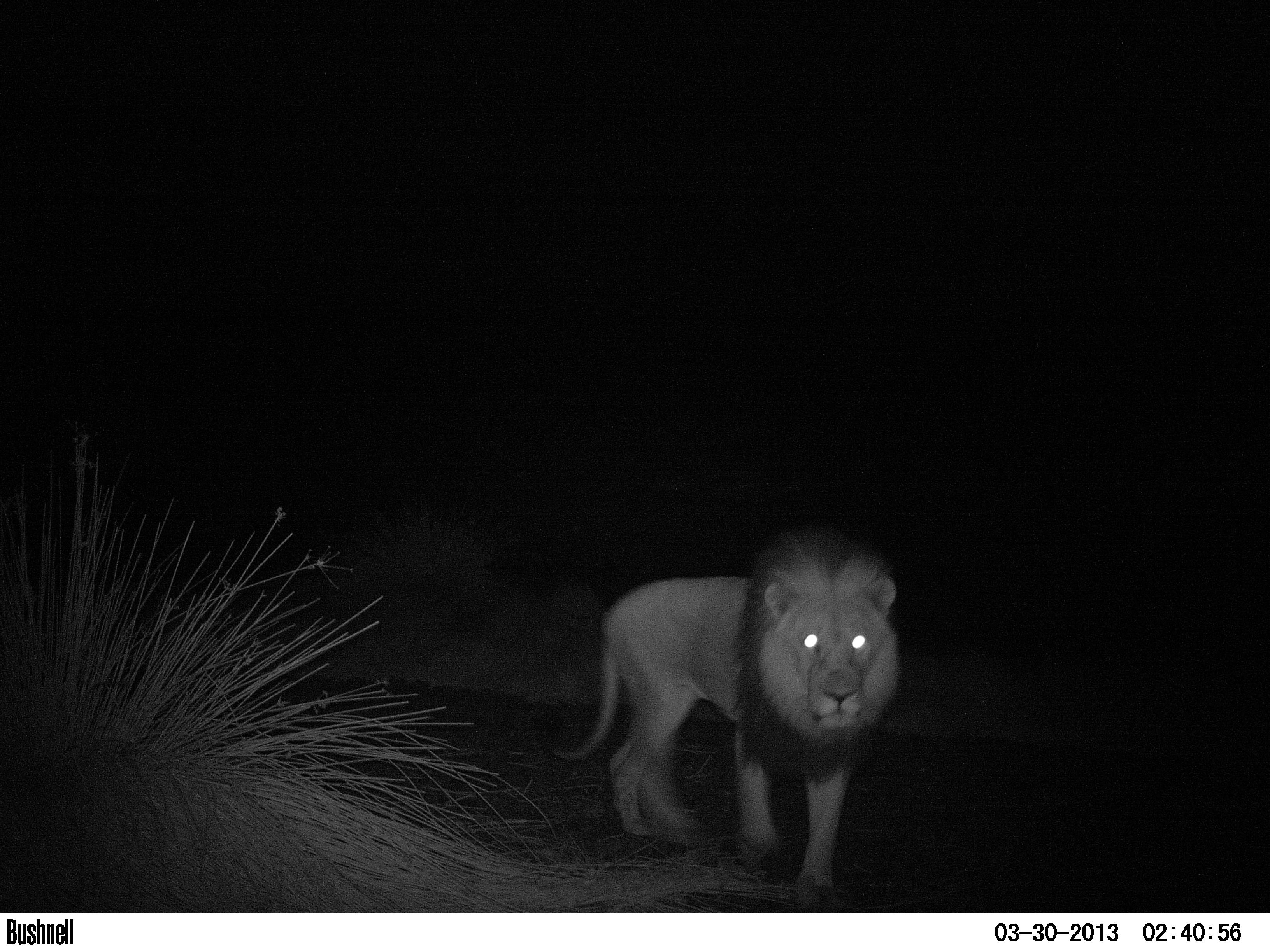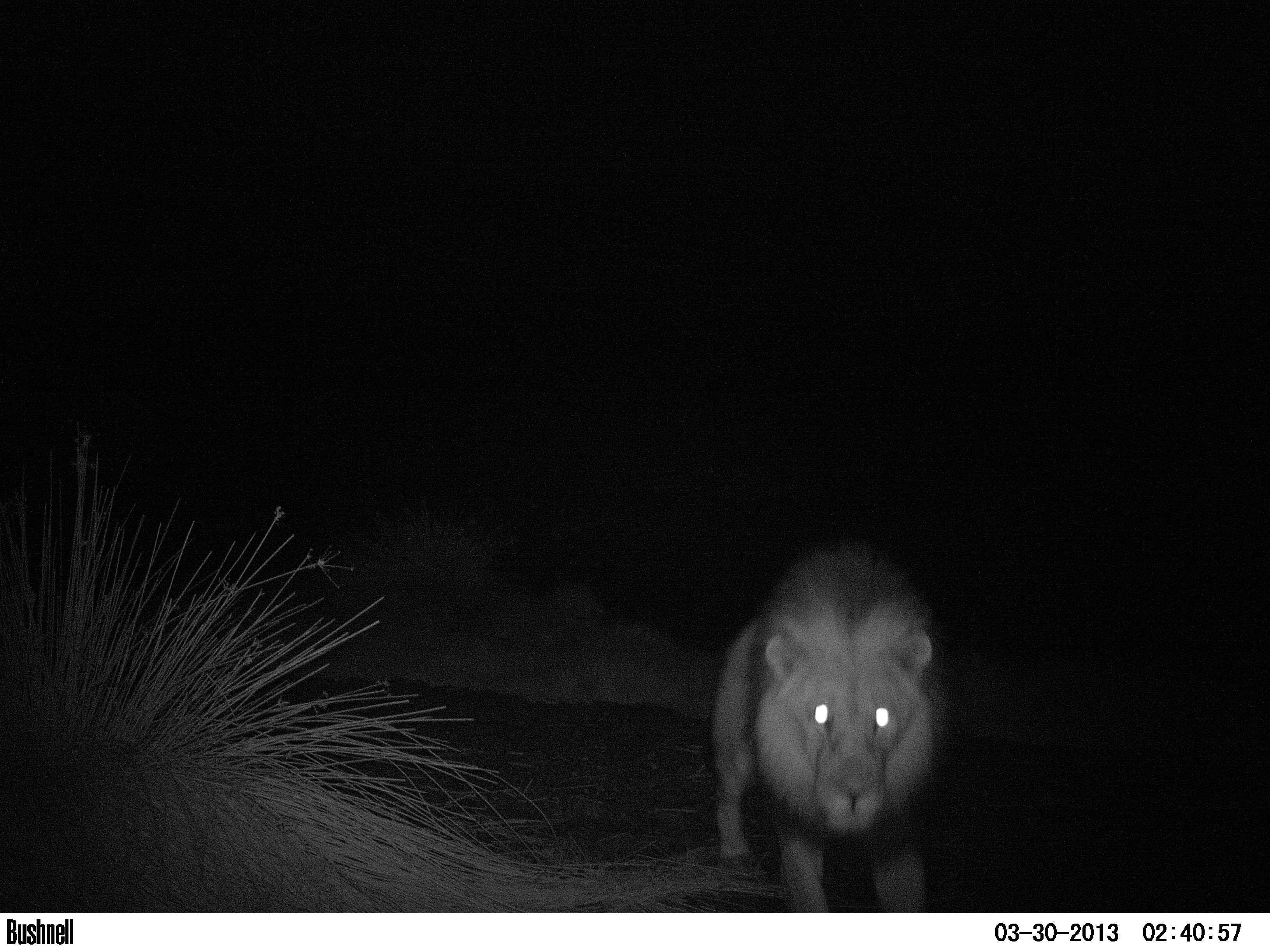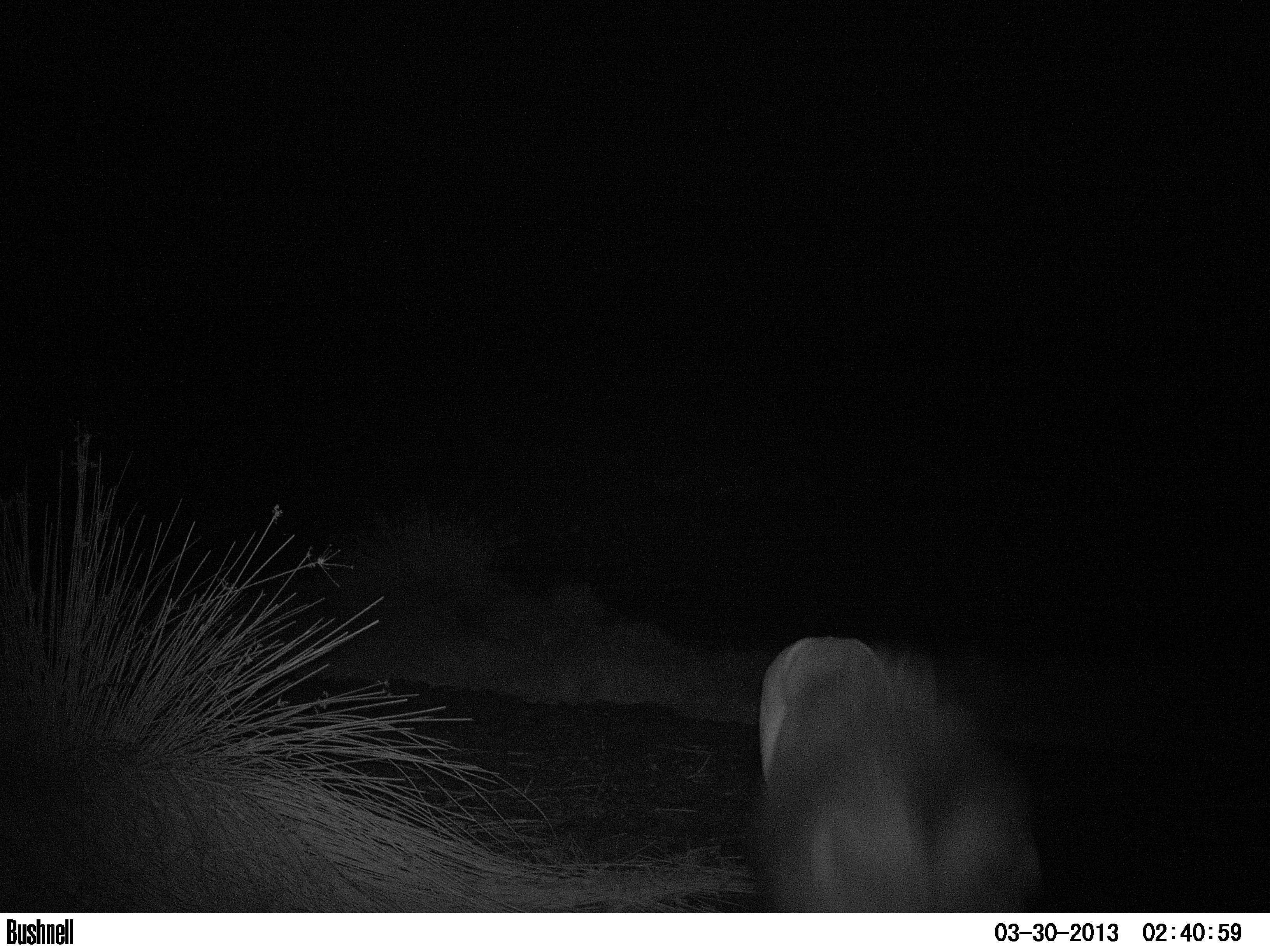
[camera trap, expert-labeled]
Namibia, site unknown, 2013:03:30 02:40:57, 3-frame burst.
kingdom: Animalia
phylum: Chordata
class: Mammalia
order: Carnivora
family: Felidae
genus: Panthera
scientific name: Panthera leo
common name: lion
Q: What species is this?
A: Panthera leo (lion).